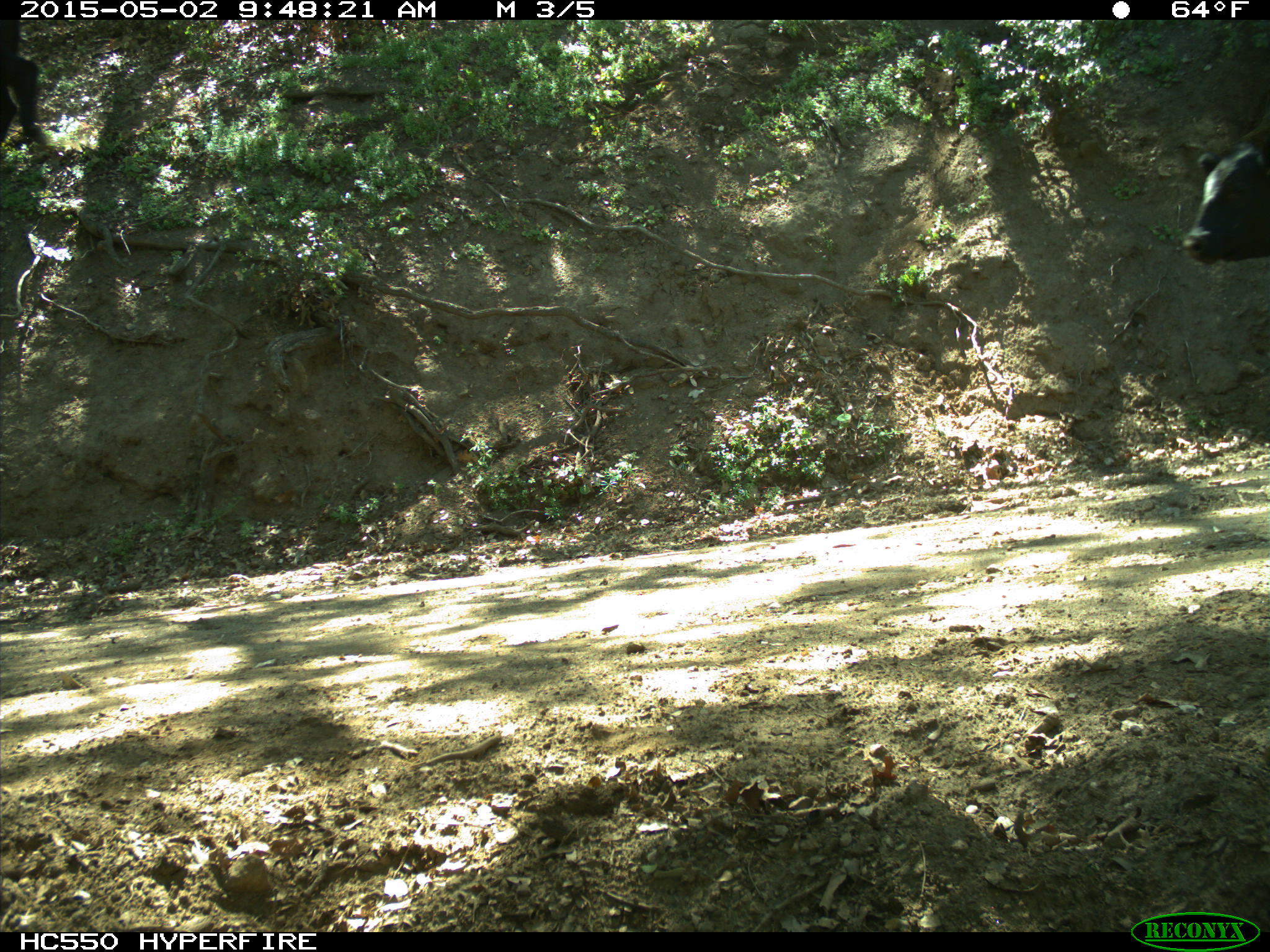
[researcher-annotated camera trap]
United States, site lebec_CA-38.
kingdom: Animalia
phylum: Chordata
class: Mammalia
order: Artiodactyla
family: Bovidae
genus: Bos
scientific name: Bos taurus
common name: domestic cow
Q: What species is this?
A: Bos taurus (domestic cow).